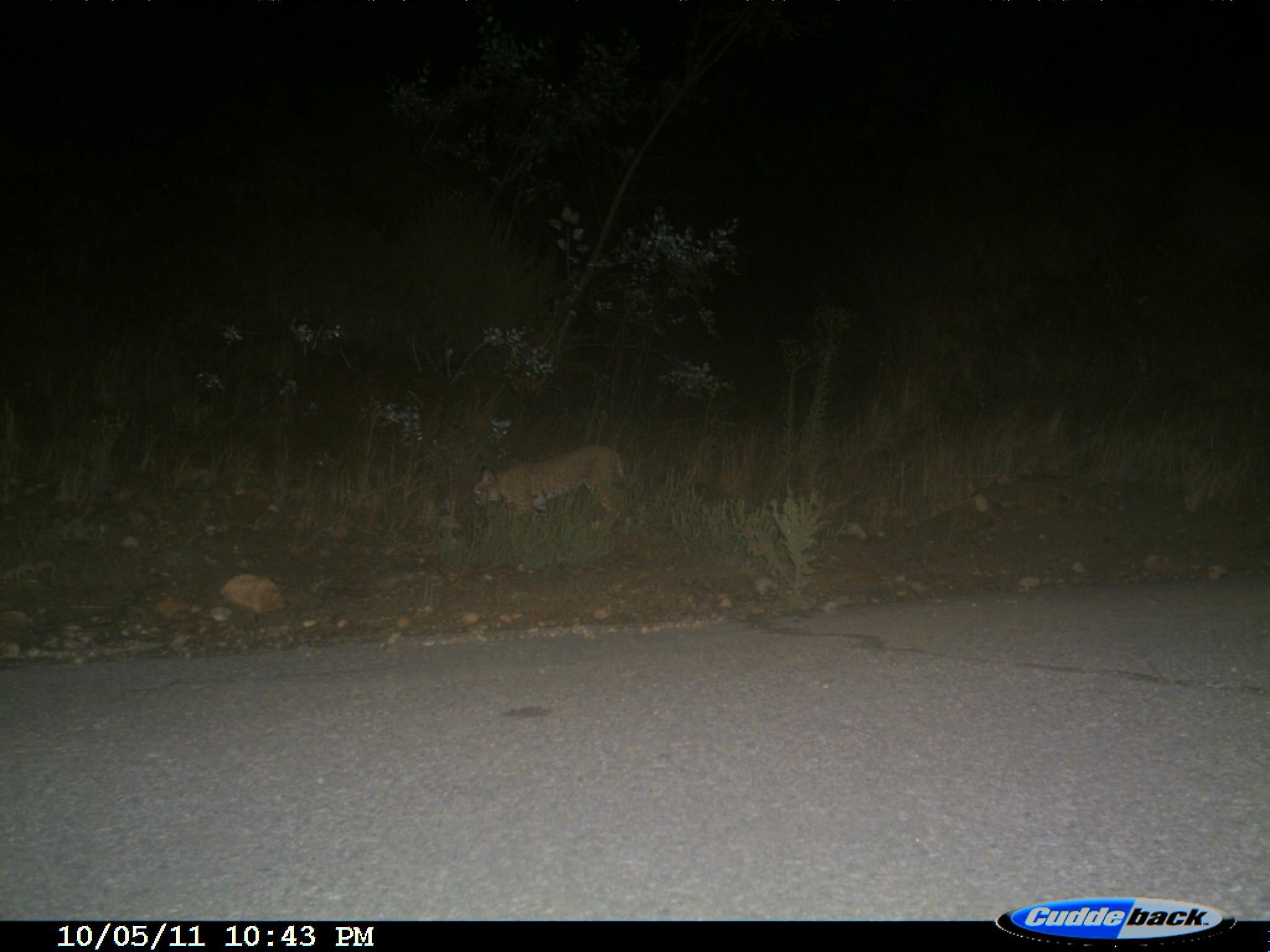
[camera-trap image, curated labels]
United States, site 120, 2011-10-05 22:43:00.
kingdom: Animalia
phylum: Chordata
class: Mammalia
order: Carnivora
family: Felidae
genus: Lynx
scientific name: Lynx rufus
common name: bobcat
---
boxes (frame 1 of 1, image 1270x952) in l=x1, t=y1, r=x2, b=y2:
bobcat: l=467, t=438, r=632, b=530